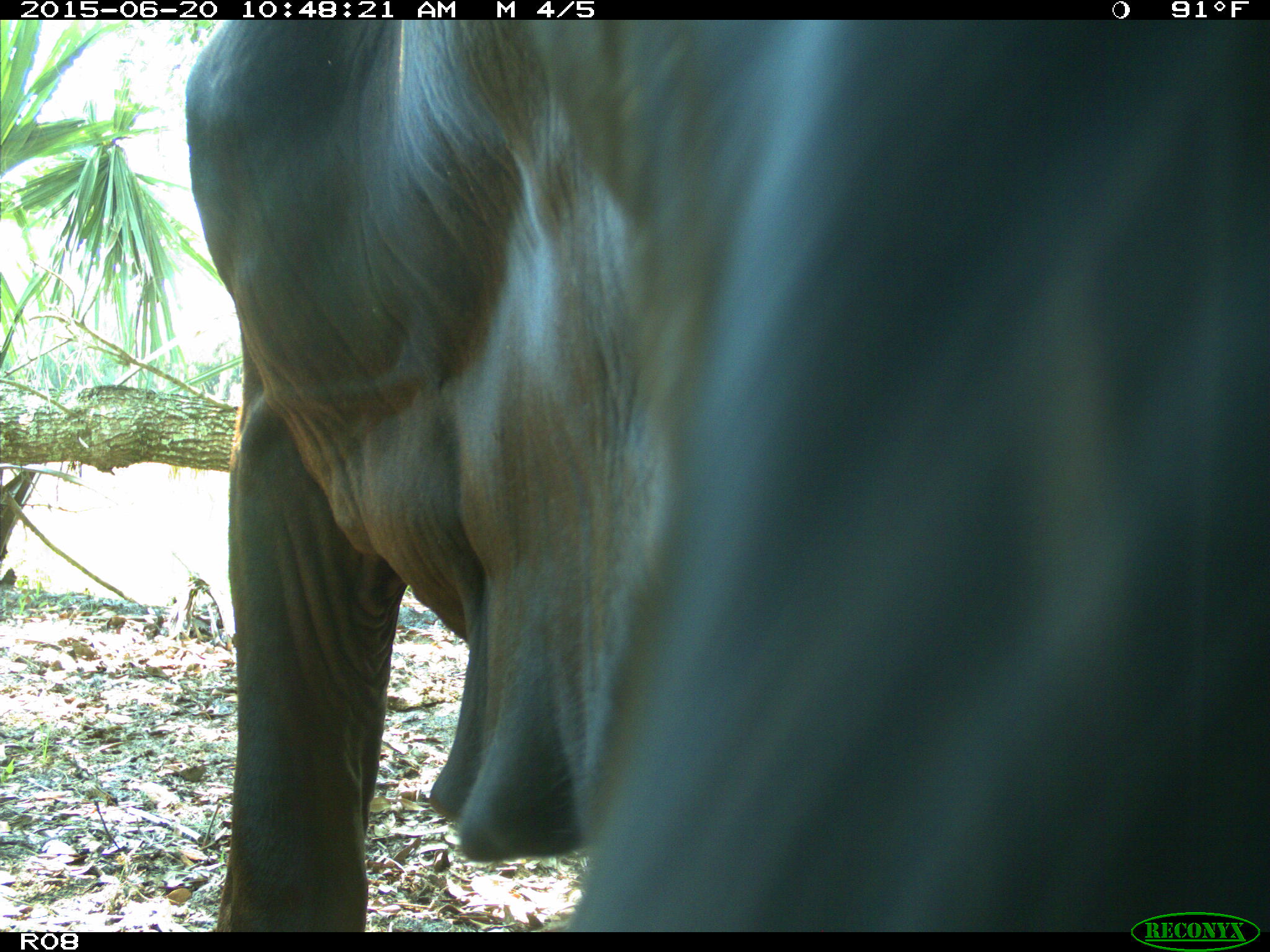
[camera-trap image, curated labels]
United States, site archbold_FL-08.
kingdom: Animalia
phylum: Chordata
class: Mammalia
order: Artiodactyla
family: Bovidae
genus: Bos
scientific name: Bos taurus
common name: domestic cow